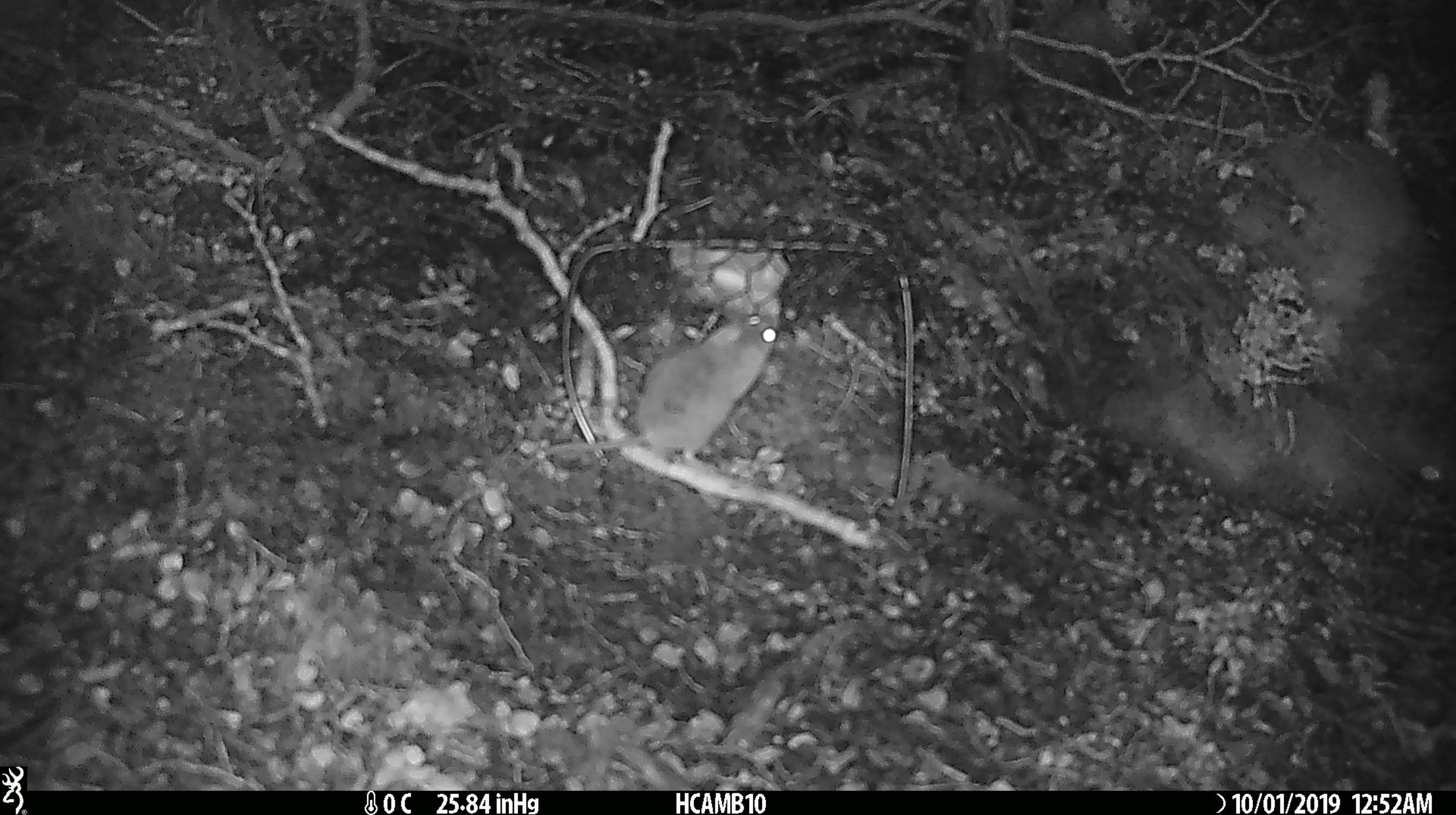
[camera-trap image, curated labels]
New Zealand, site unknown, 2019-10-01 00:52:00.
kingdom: Animalia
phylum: Chordata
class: Mammalia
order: Rodentia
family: Muridae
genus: Mus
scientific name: Mus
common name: mouse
Mouse (Mus).